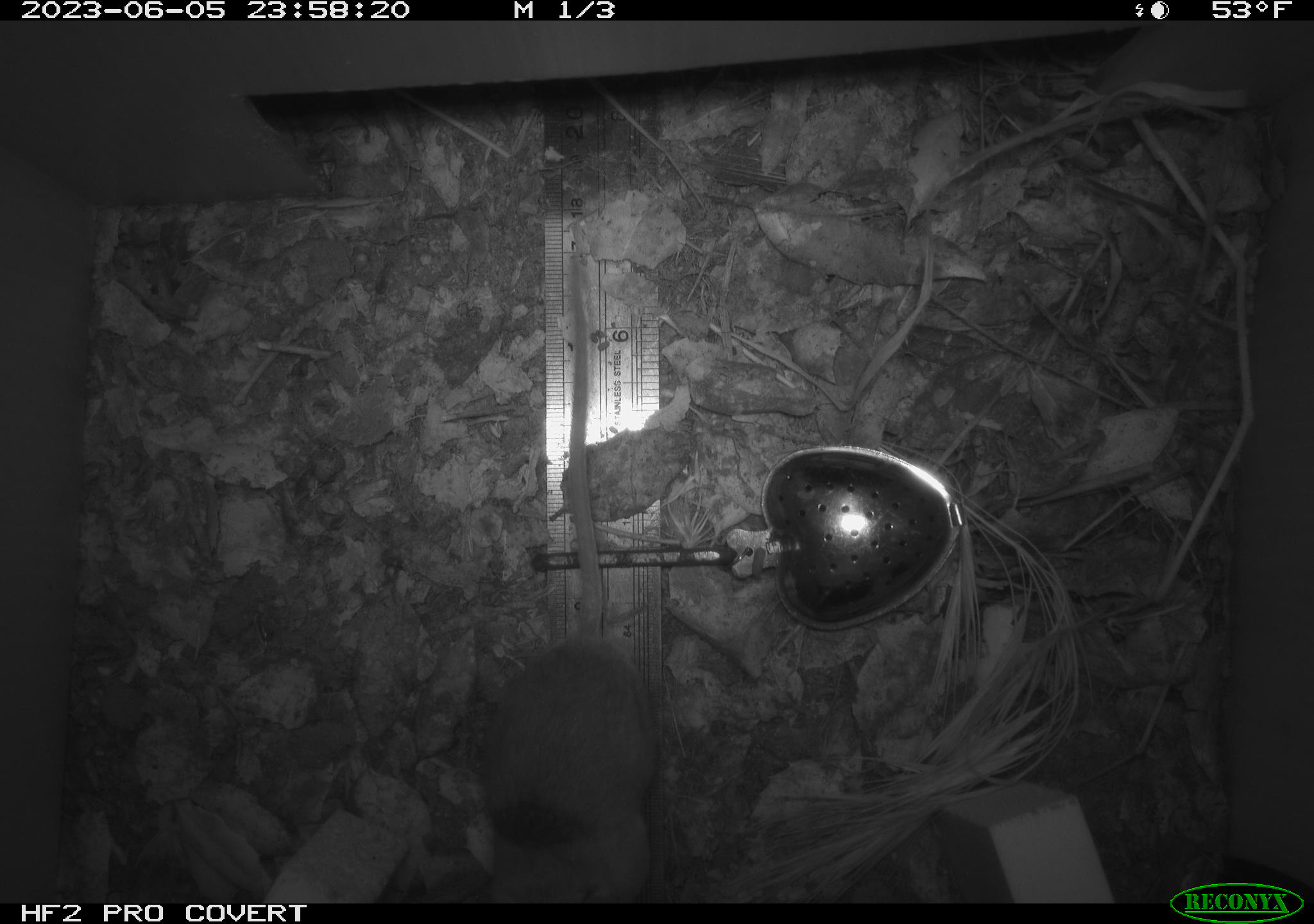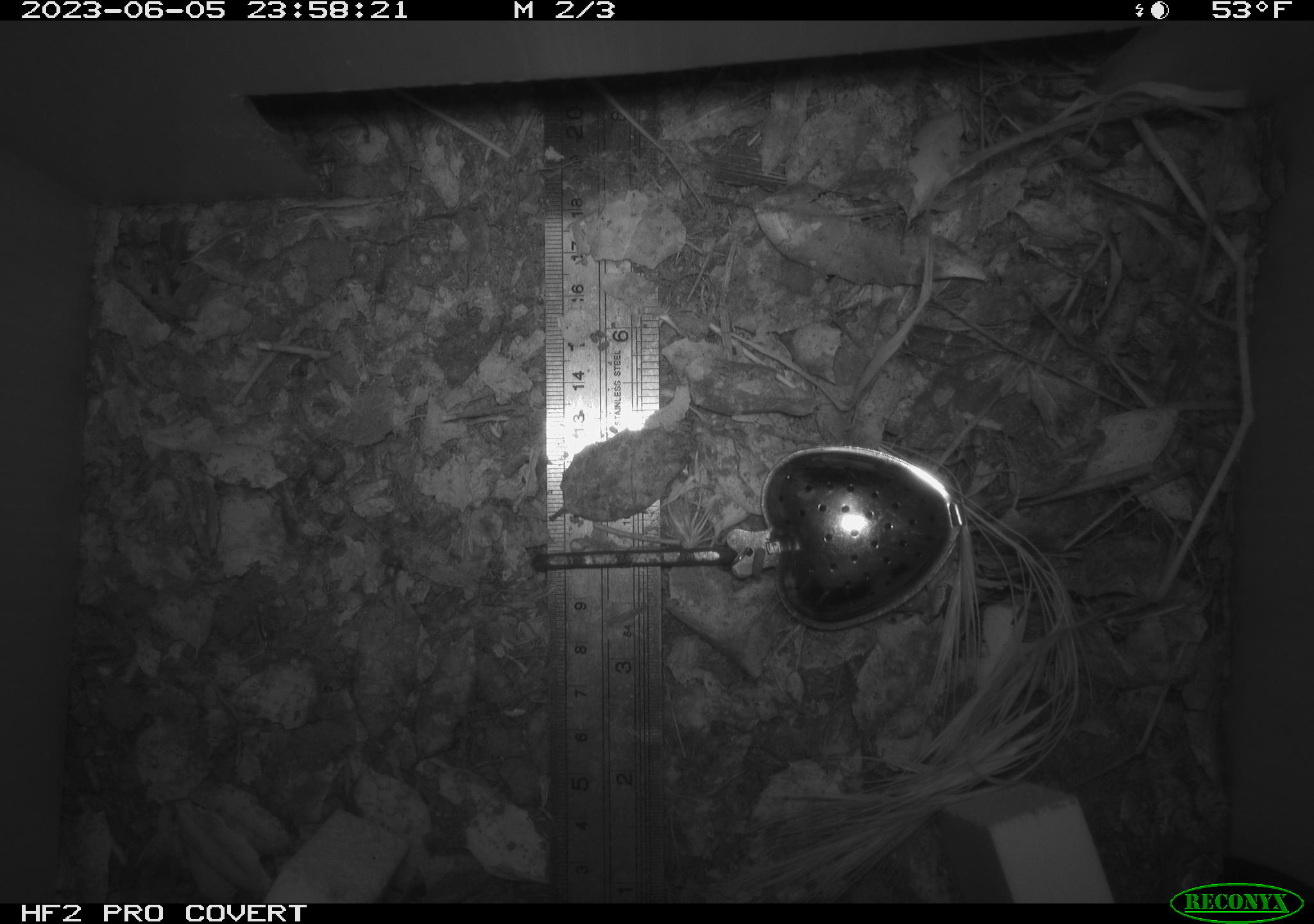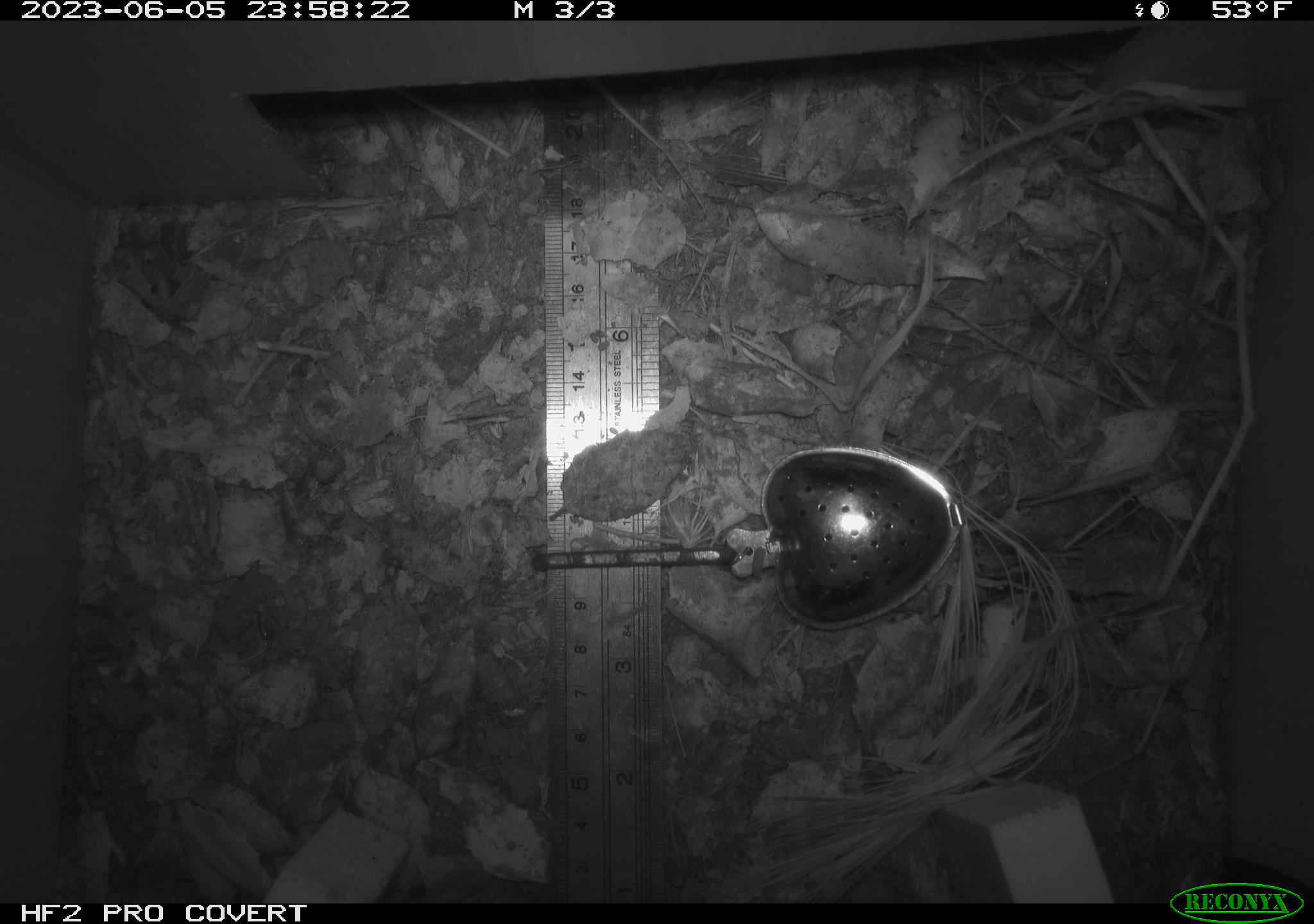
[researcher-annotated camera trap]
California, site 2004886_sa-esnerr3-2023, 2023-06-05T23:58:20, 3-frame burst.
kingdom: Animalia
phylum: Chordata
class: Mammalia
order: Rodentia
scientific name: Rodentia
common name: mouse species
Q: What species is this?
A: Mouse species (Rodentia).